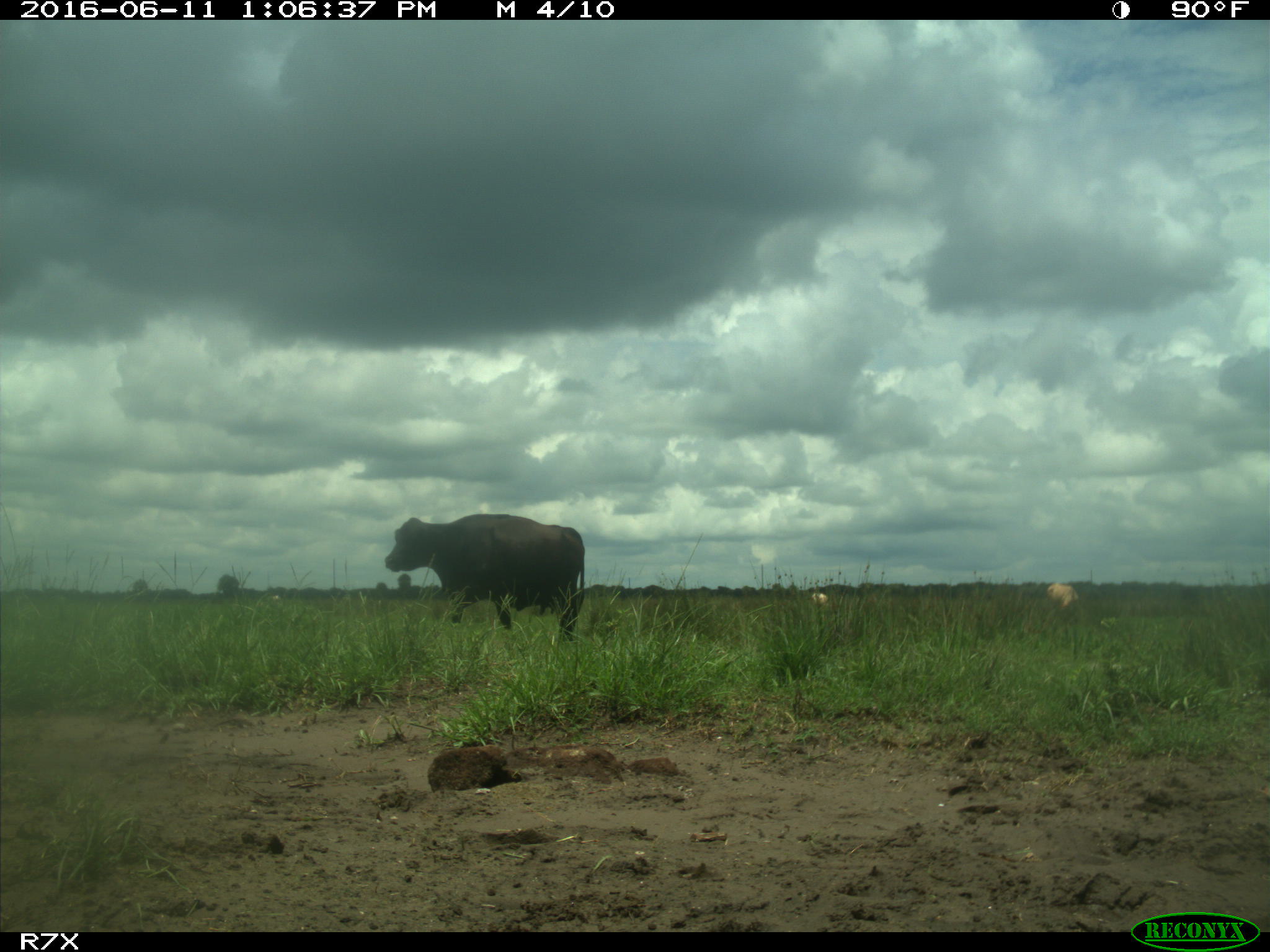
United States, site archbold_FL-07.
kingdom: Animalia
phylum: Chordata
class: Mammalia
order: Artiodactyla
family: Bovidae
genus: Bos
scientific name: Bos taurus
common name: domestic cow